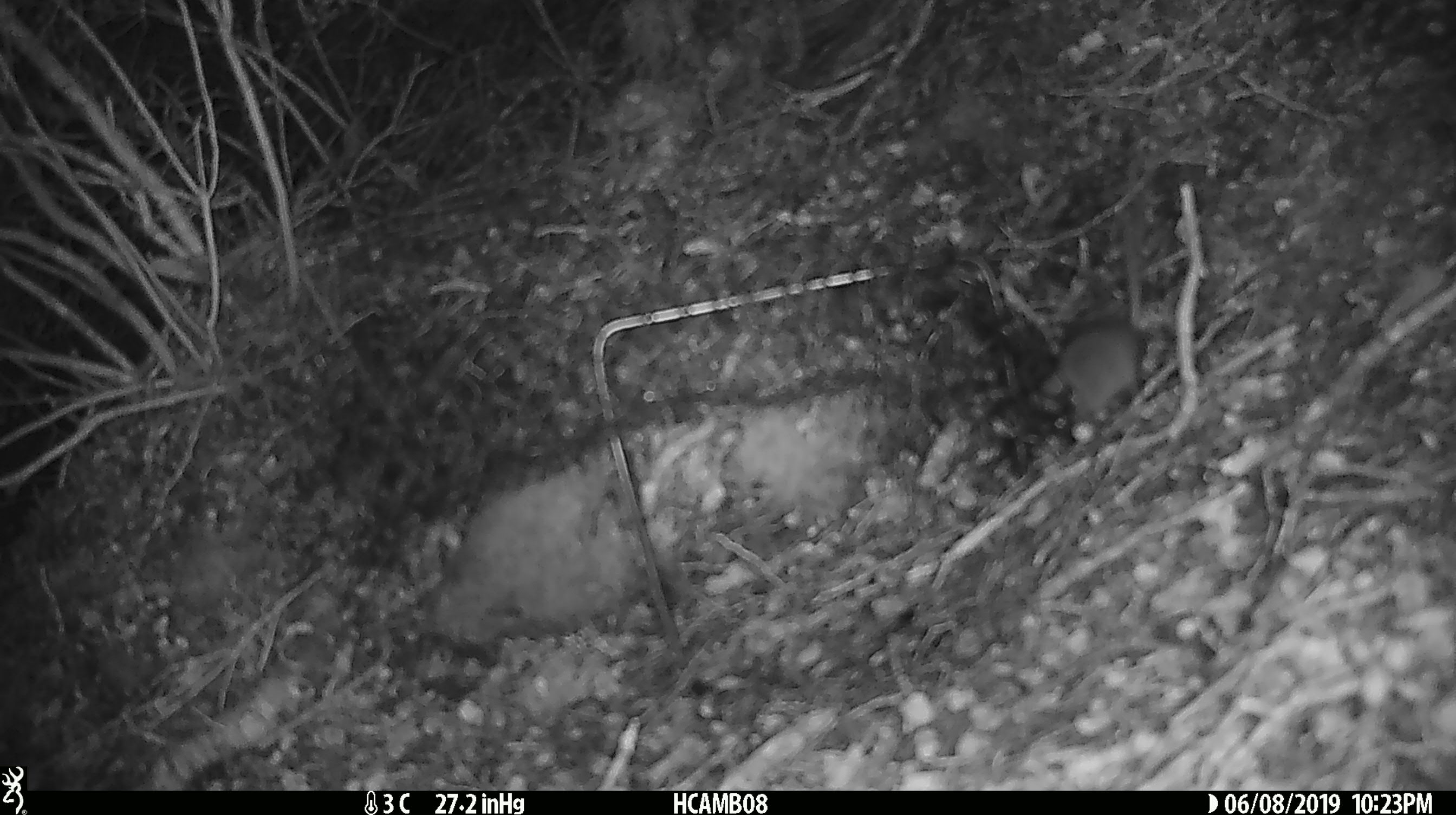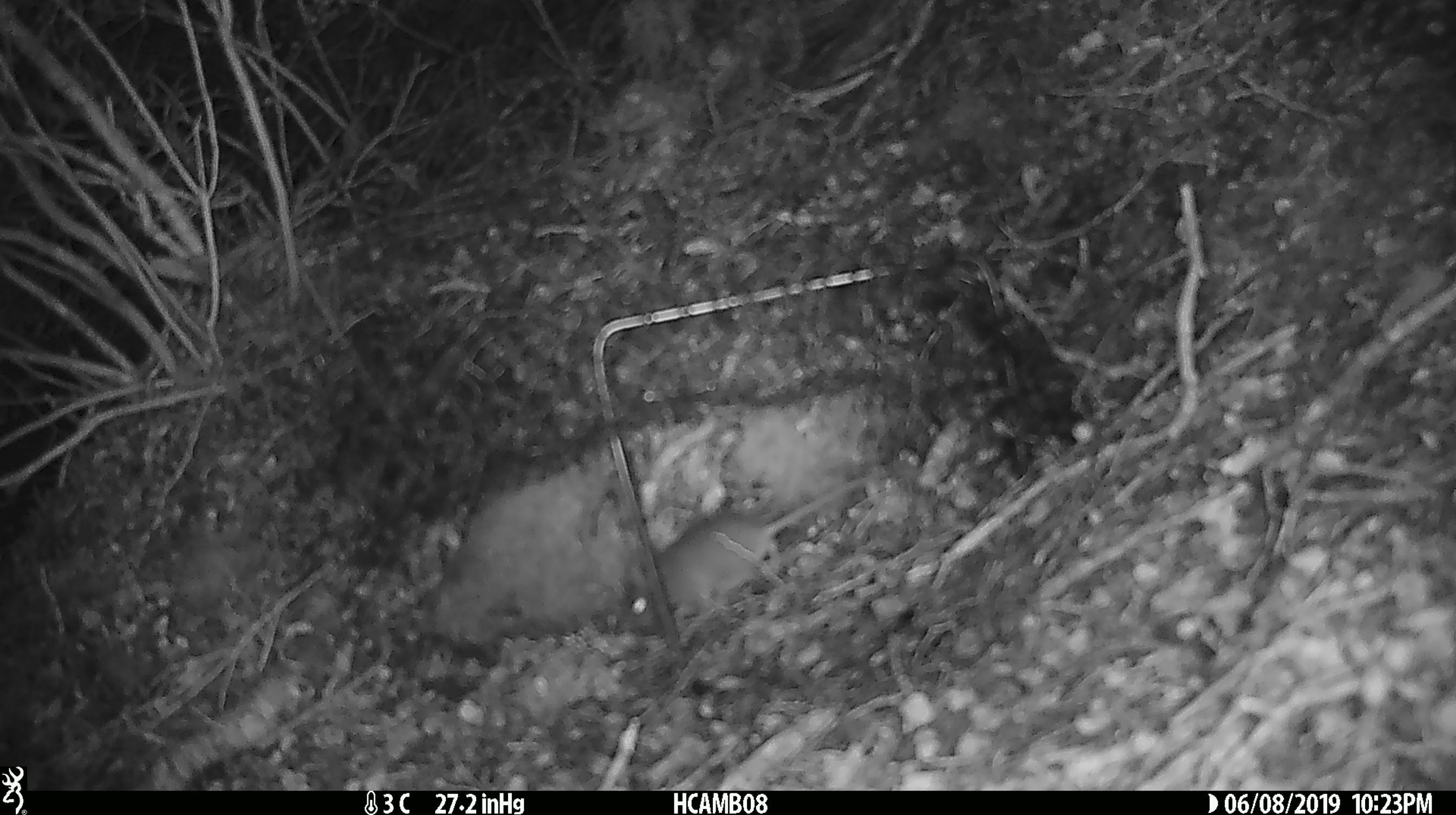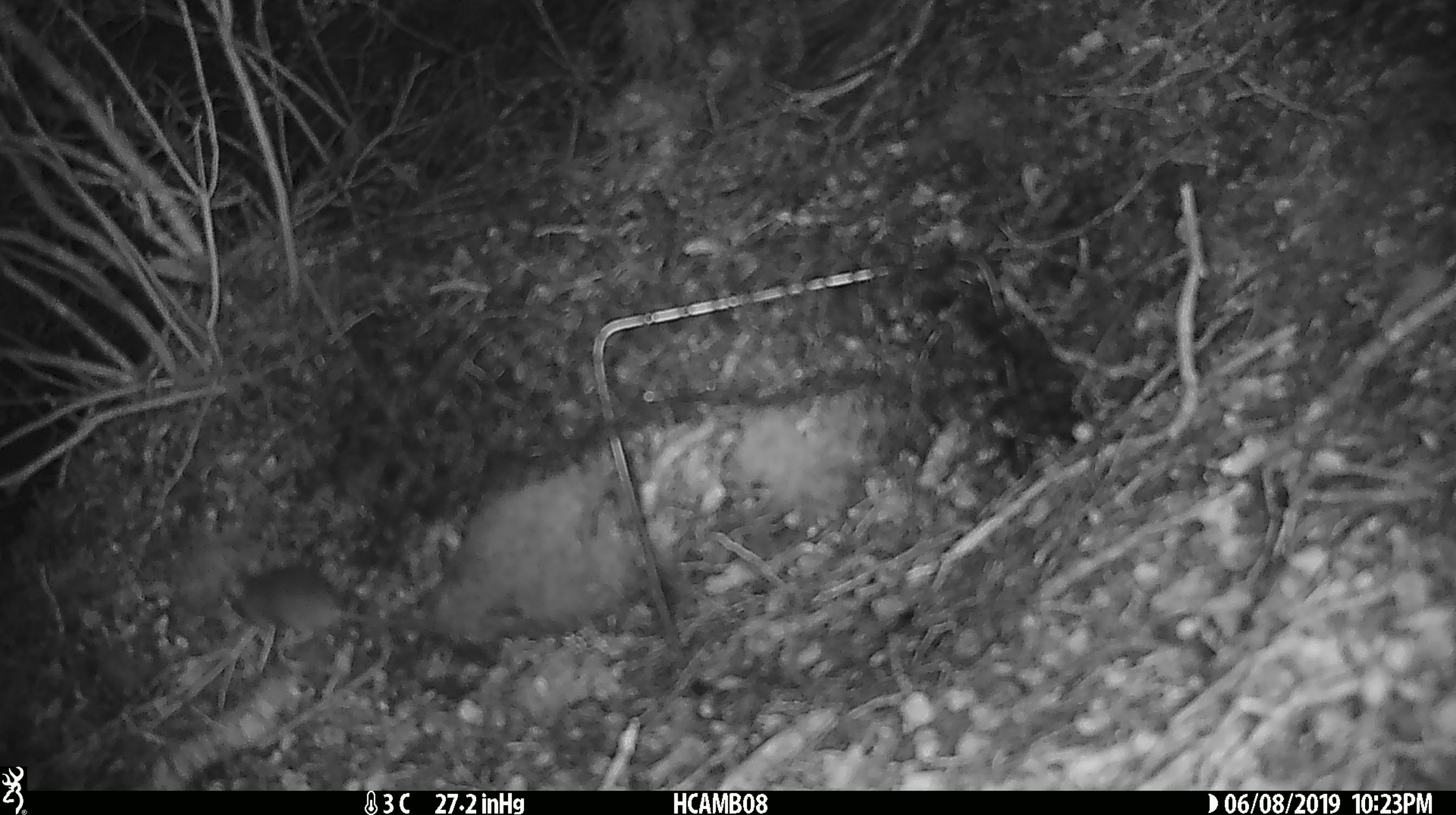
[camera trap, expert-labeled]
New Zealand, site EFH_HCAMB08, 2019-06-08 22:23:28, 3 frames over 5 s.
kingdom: Animalia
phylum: Chordata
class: Mammalia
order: Rodentia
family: Muridae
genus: Mus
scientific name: Mus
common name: mouse